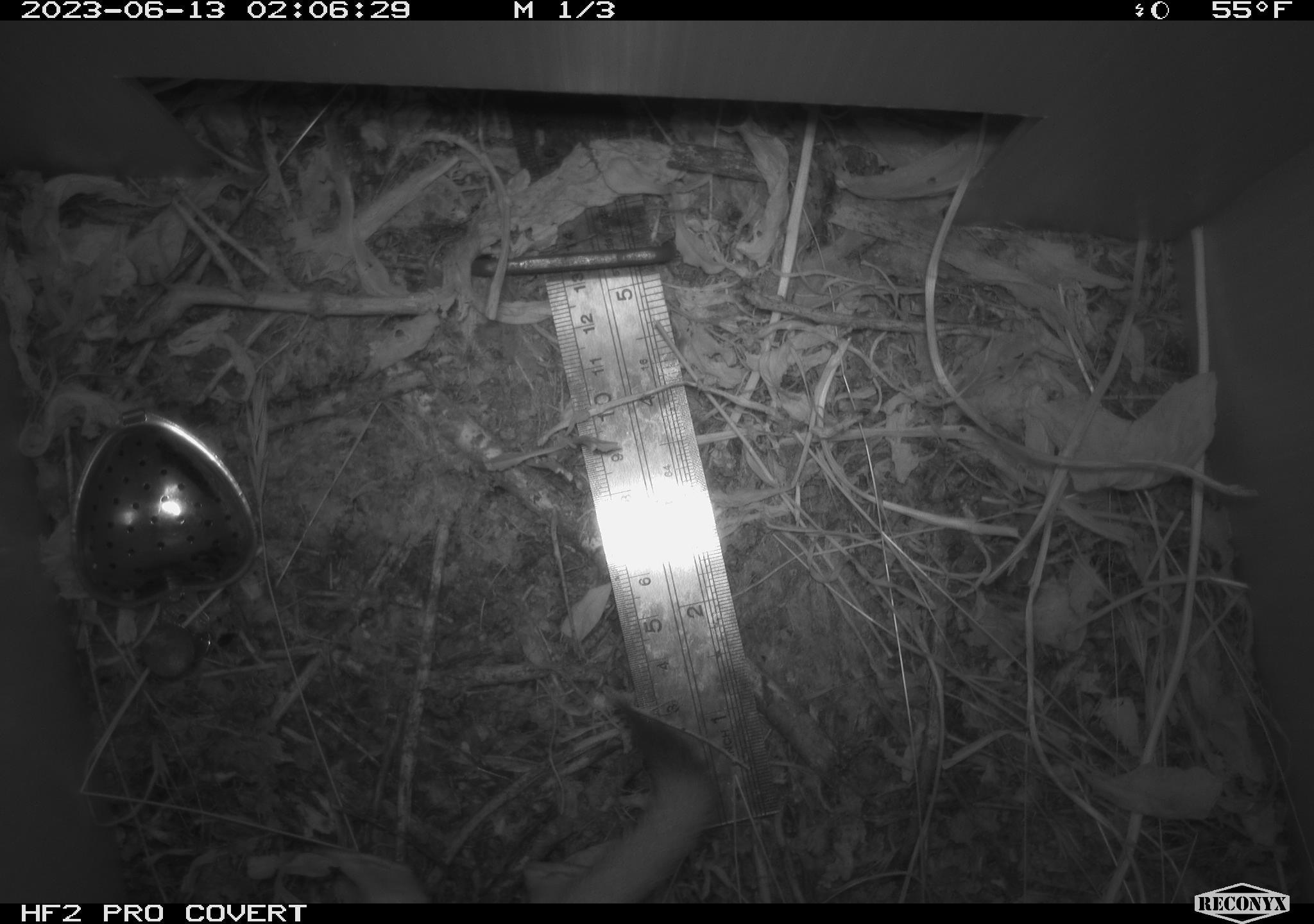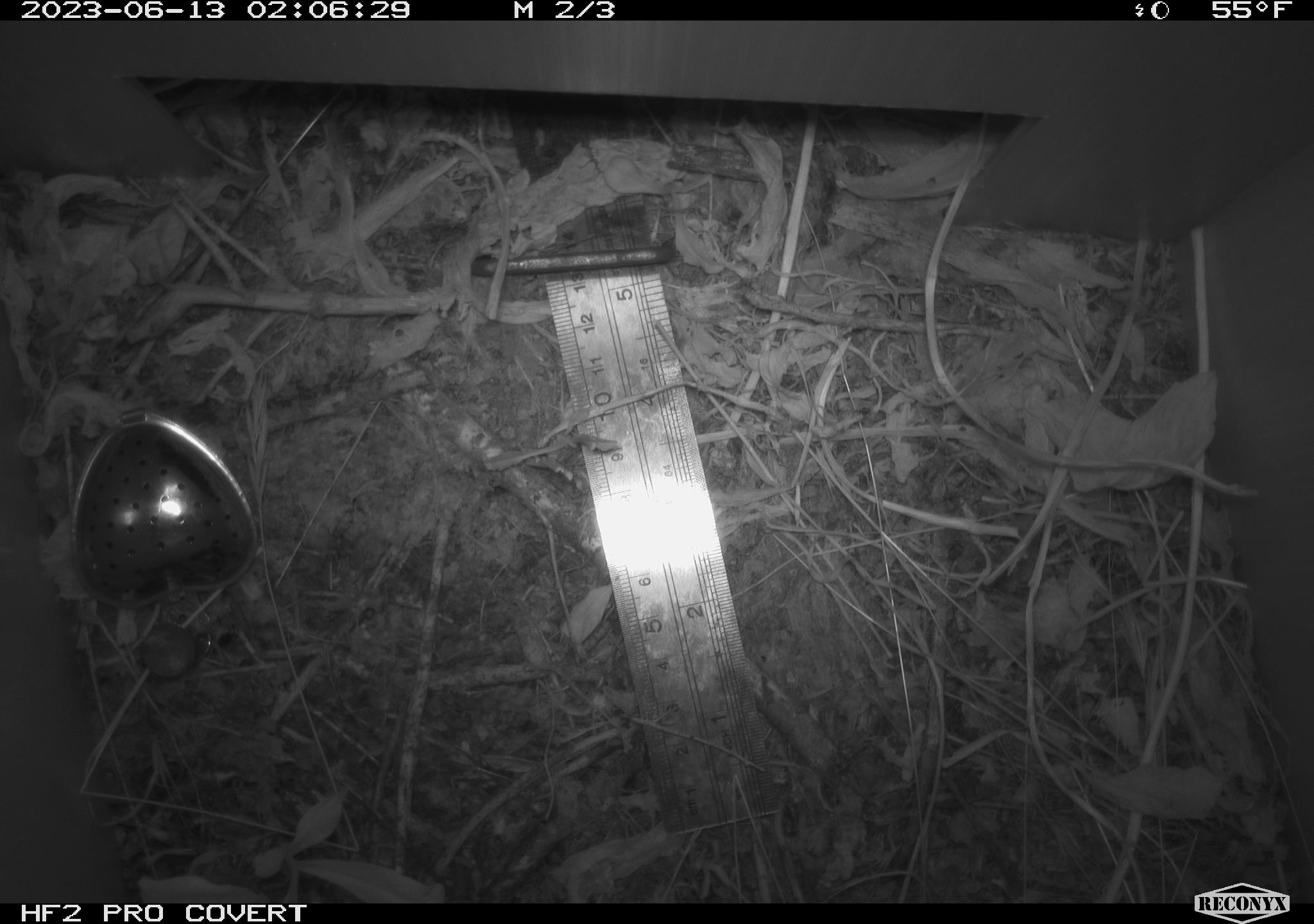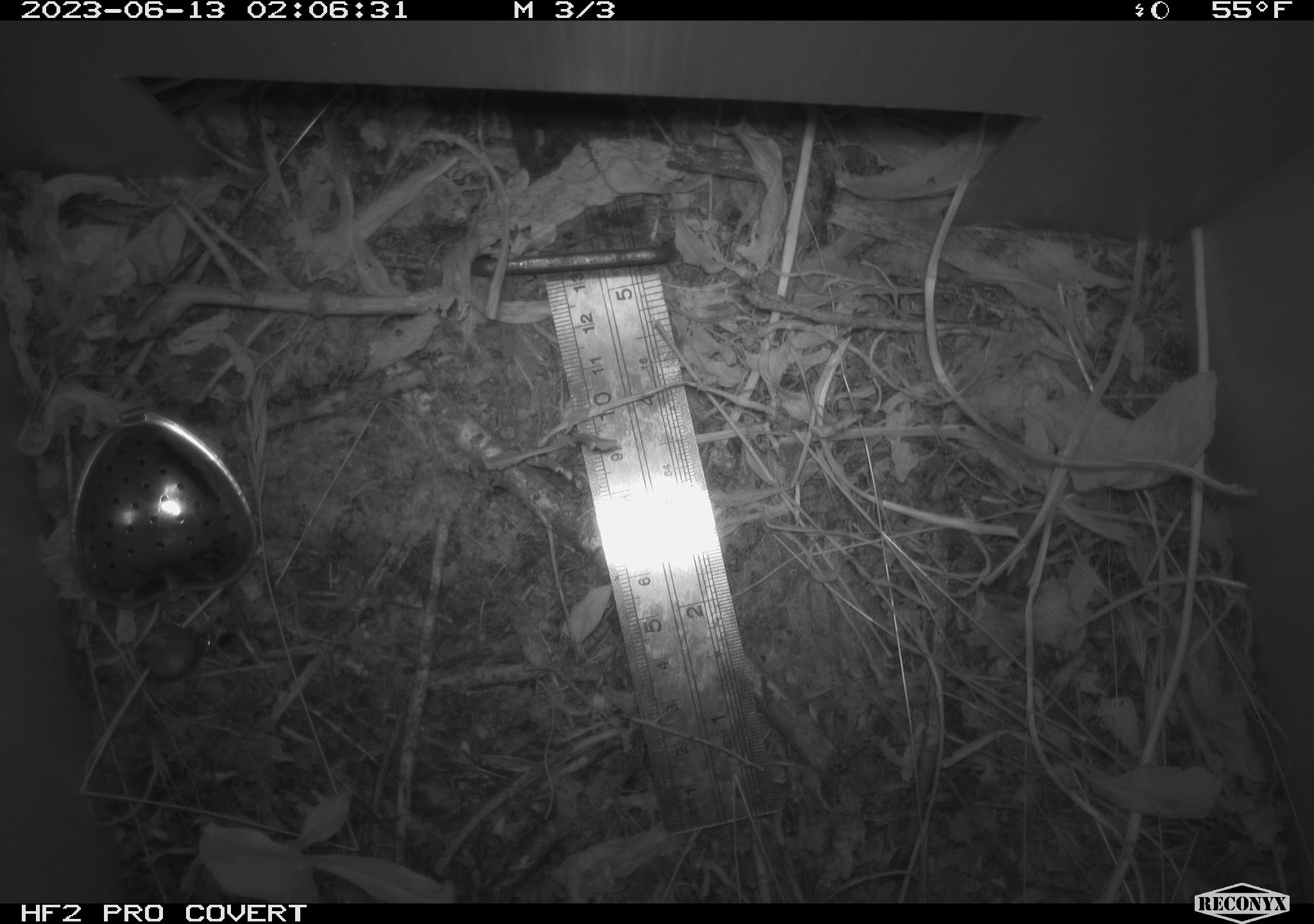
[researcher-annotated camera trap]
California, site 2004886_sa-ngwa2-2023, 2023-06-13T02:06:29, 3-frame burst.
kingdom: Animalia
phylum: Chordata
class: Mammalia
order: Carnivora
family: Mustelidae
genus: Neogale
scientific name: Neogale frenata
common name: long-tailed weasel